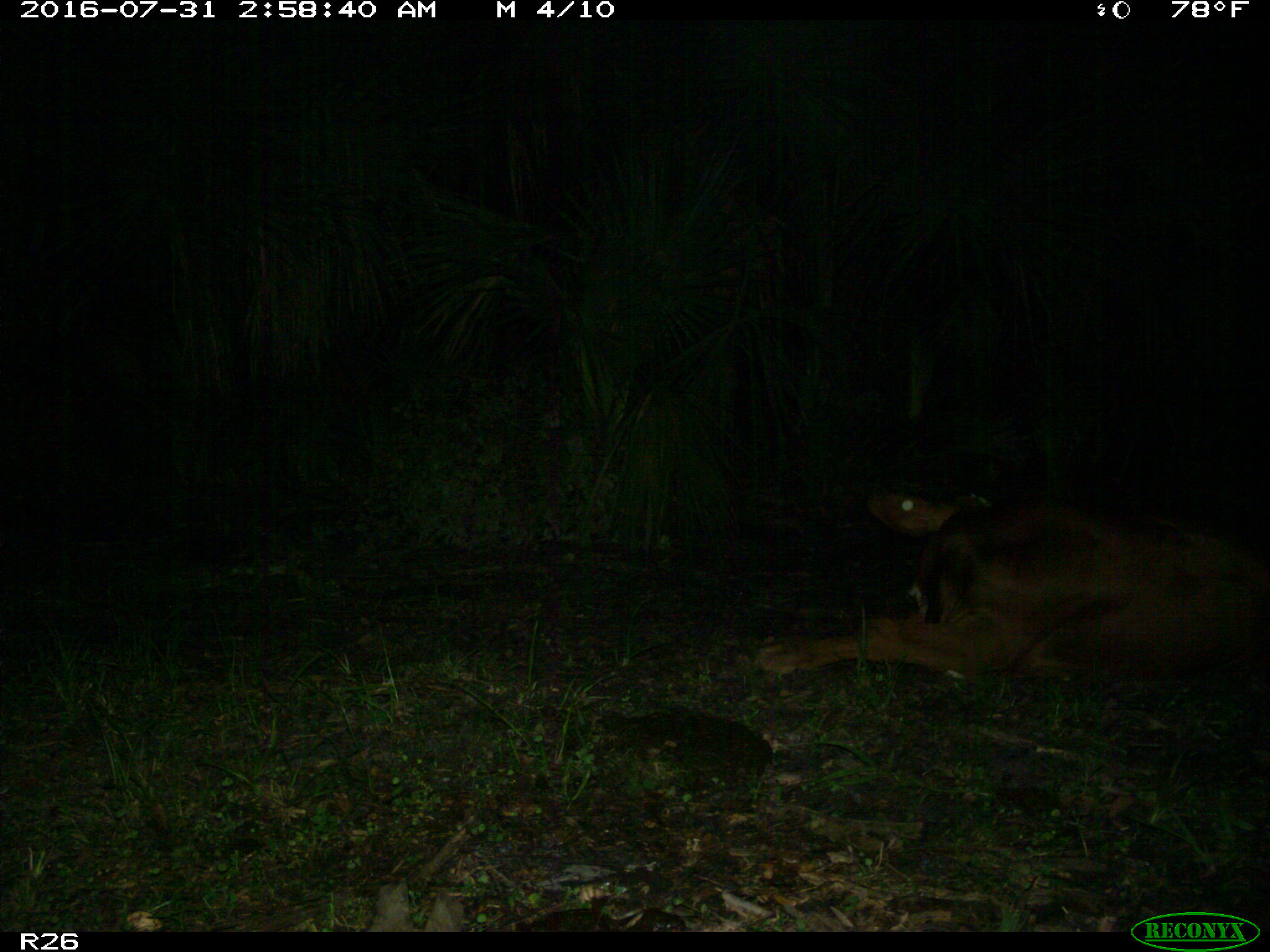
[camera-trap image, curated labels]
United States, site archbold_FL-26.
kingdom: Animalia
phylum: Chordata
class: Mammalia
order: Artiodactyla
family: Bovidae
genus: Bos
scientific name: Bos taurus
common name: domestic cow